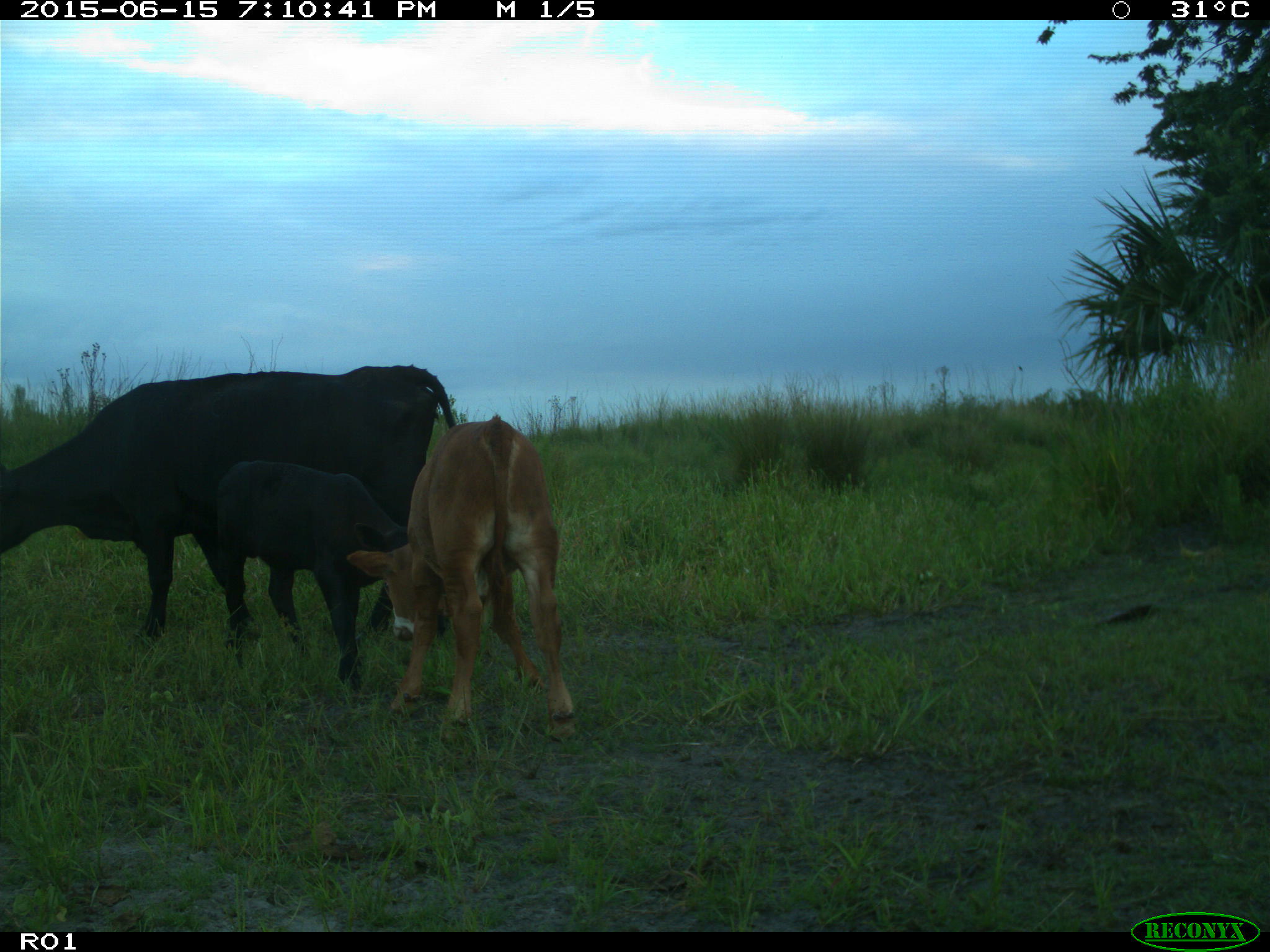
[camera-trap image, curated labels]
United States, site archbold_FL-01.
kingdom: Animalia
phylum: Chordata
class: Mammalia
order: Artiodactyla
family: Bovidae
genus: Bos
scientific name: Bos taurus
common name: domestic cow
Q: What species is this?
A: Bos taurus (domestic cow).